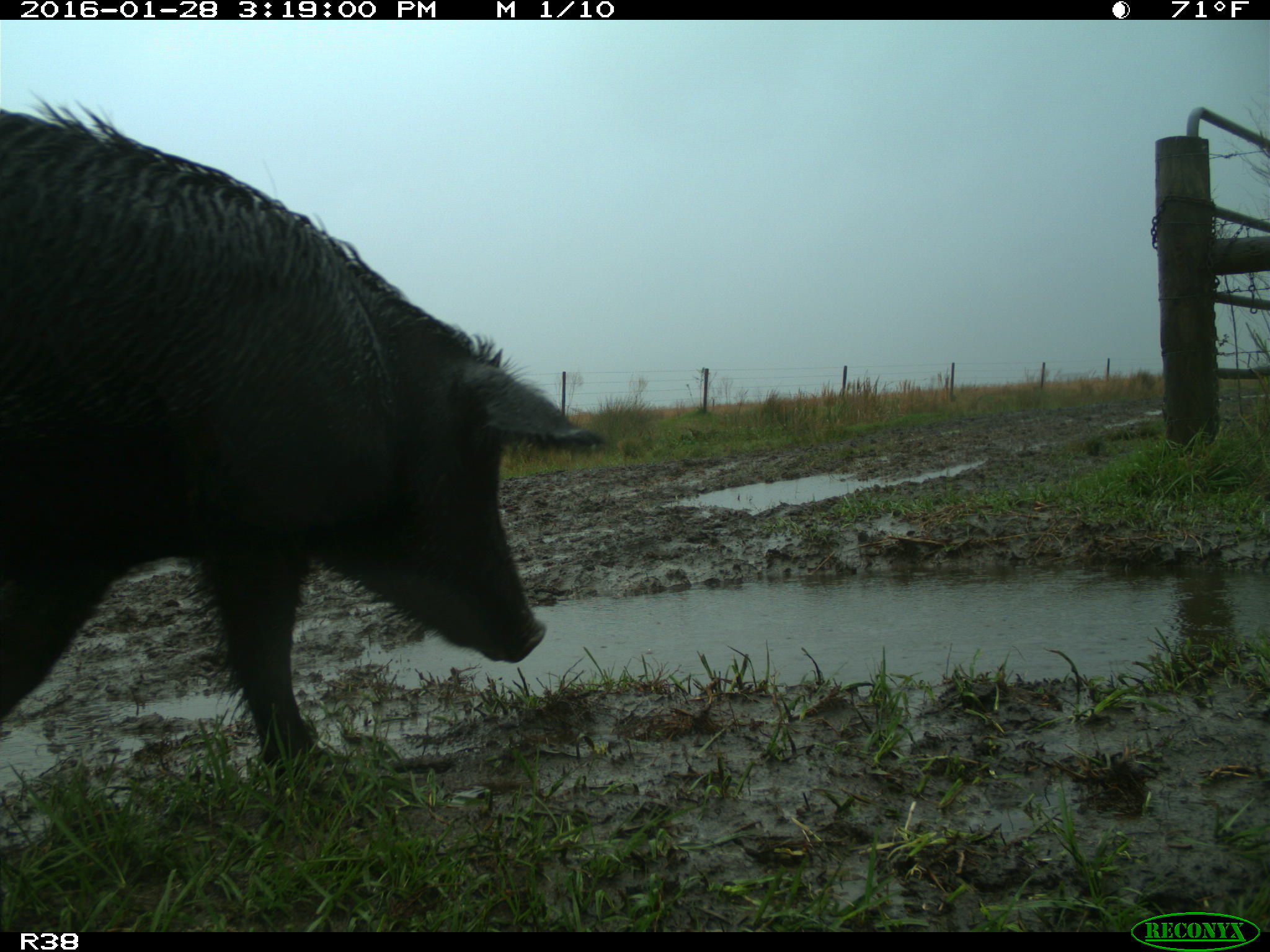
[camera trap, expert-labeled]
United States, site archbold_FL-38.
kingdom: Animalia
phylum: Chordata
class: Mammalia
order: Artiodactyla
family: Suidae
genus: Sus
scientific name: Sus scrofa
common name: wild boar